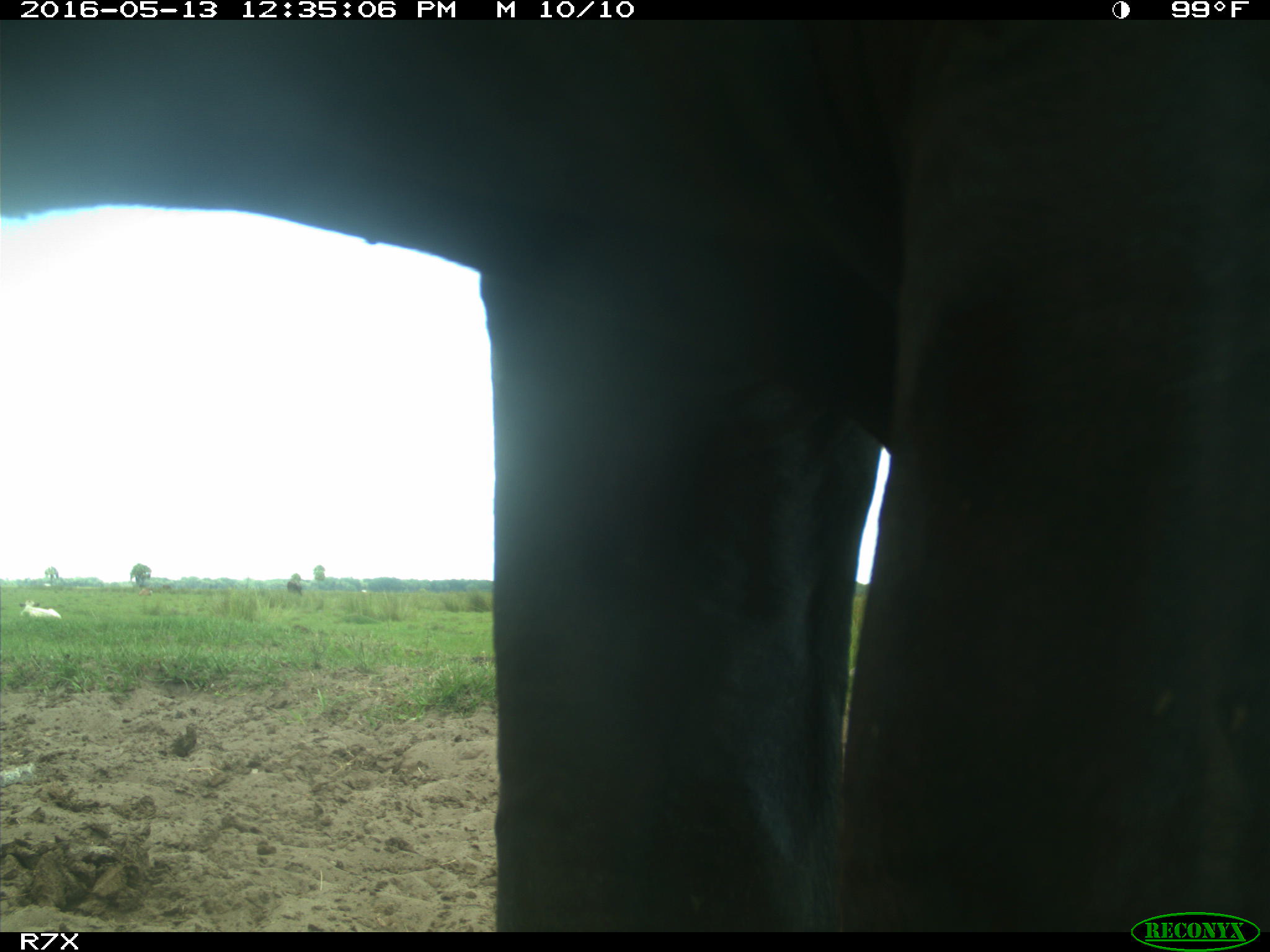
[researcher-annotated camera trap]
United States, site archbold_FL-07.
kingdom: Animalia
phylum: Chordata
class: Mammalia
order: Artiodactyla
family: Bovidae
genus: Bos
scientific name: Bos taurus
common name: domestic cow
Bos taurus (domestic cow).